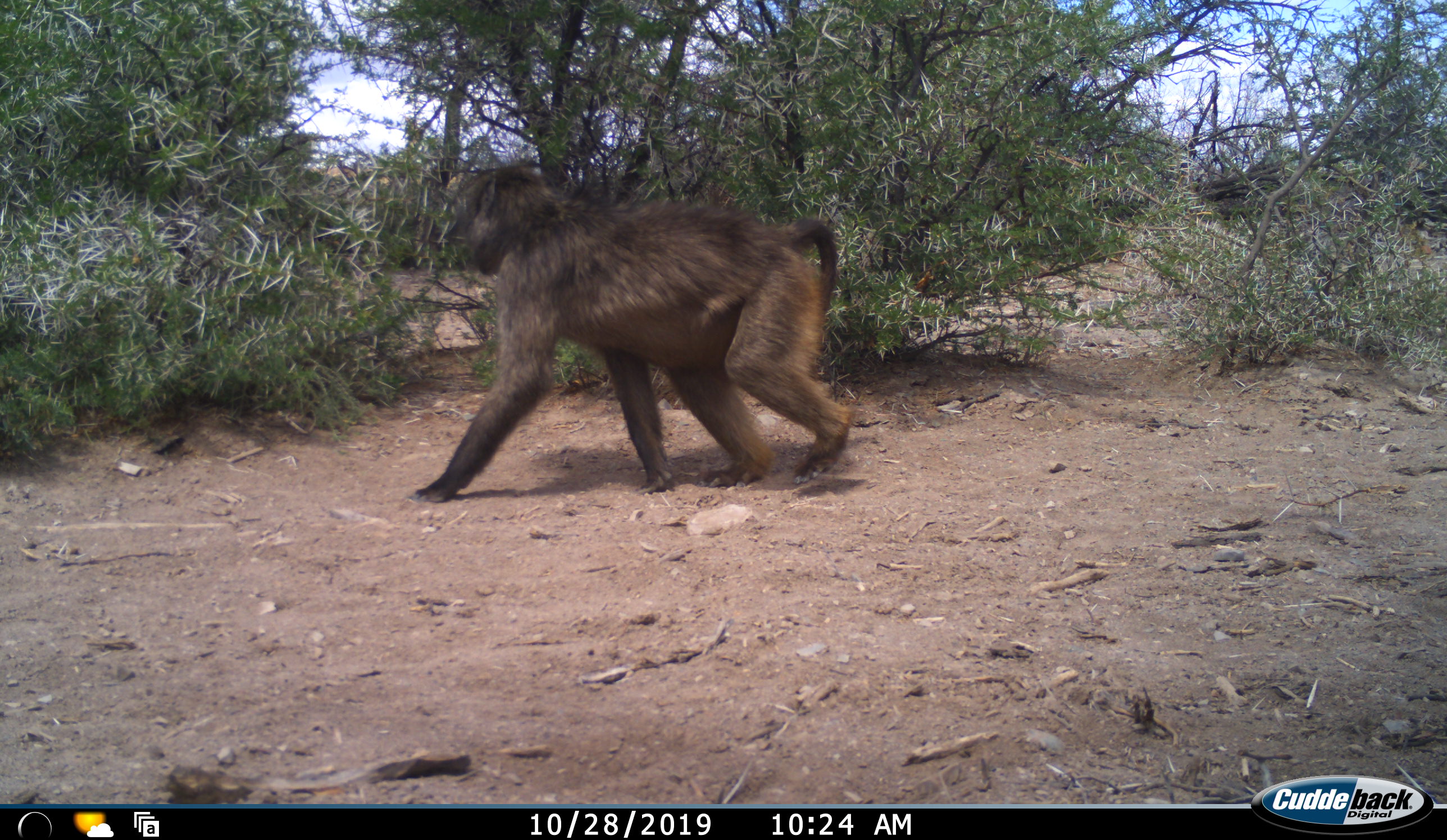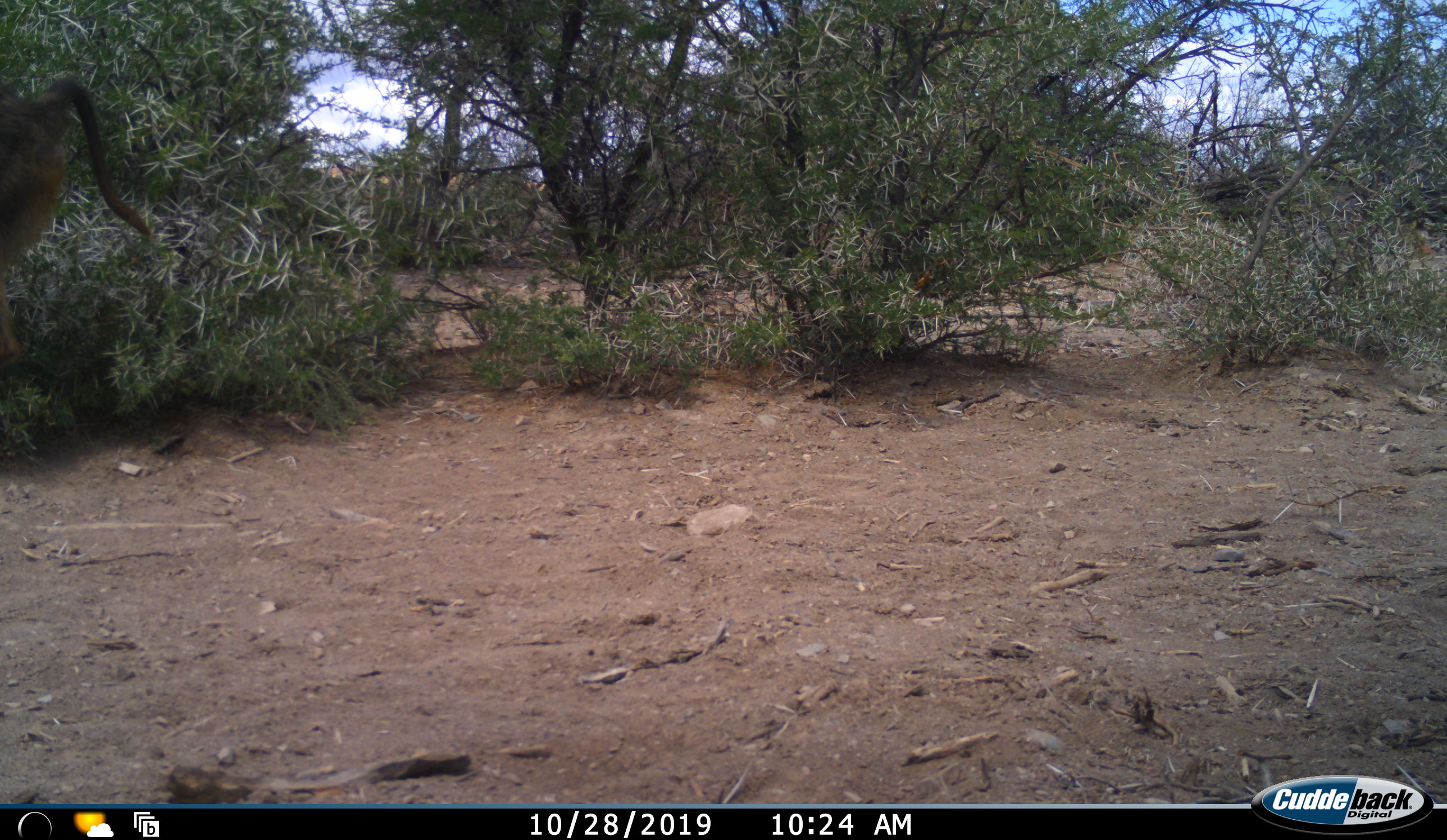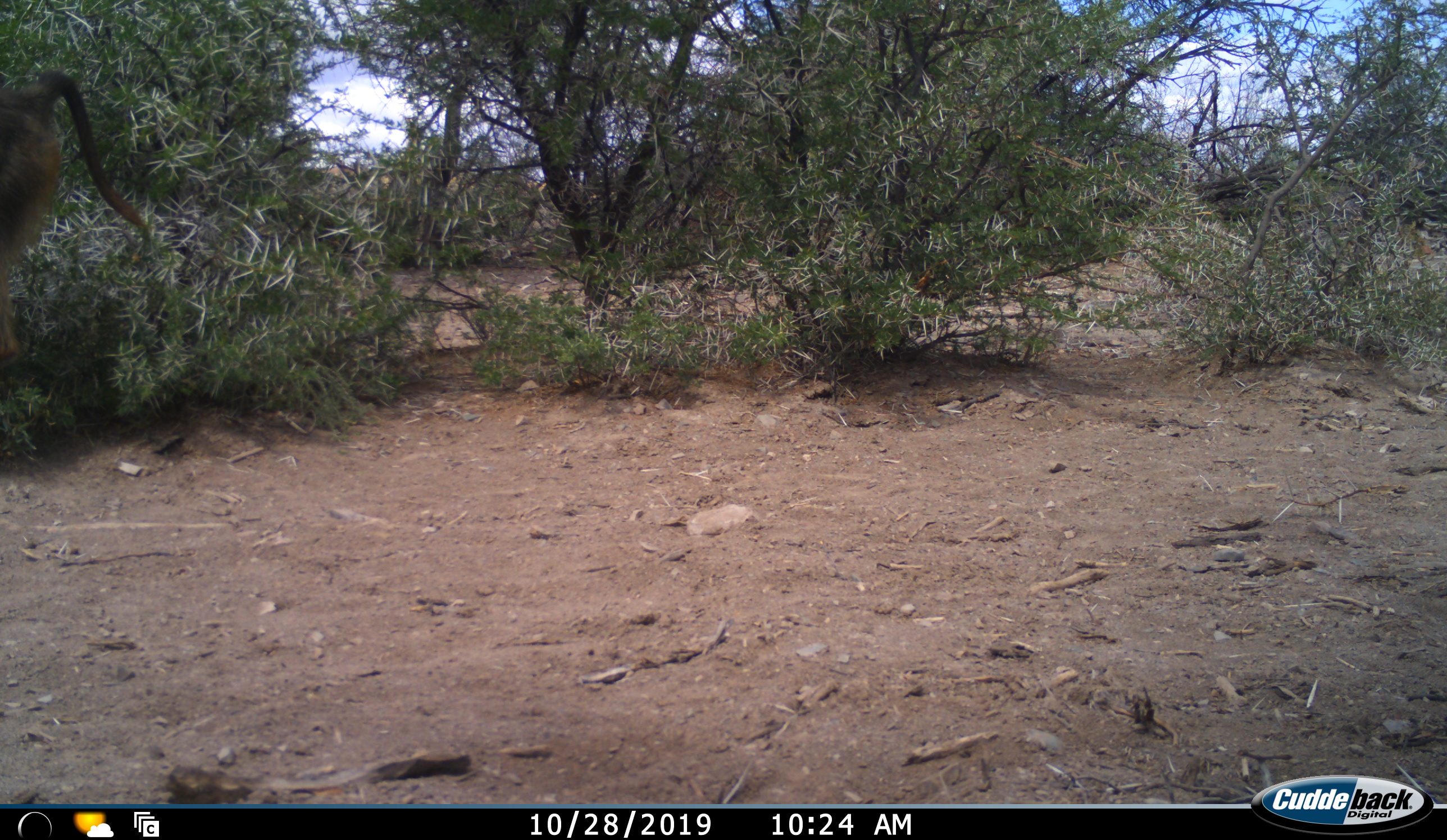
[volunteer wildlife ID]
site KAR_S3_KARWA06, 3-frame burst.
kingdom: Animalia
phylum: Chordata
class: Mammalia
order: Primates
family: Cercopithecidae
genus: Papio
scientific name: Papio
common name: baboon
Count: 1.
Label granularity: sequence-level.